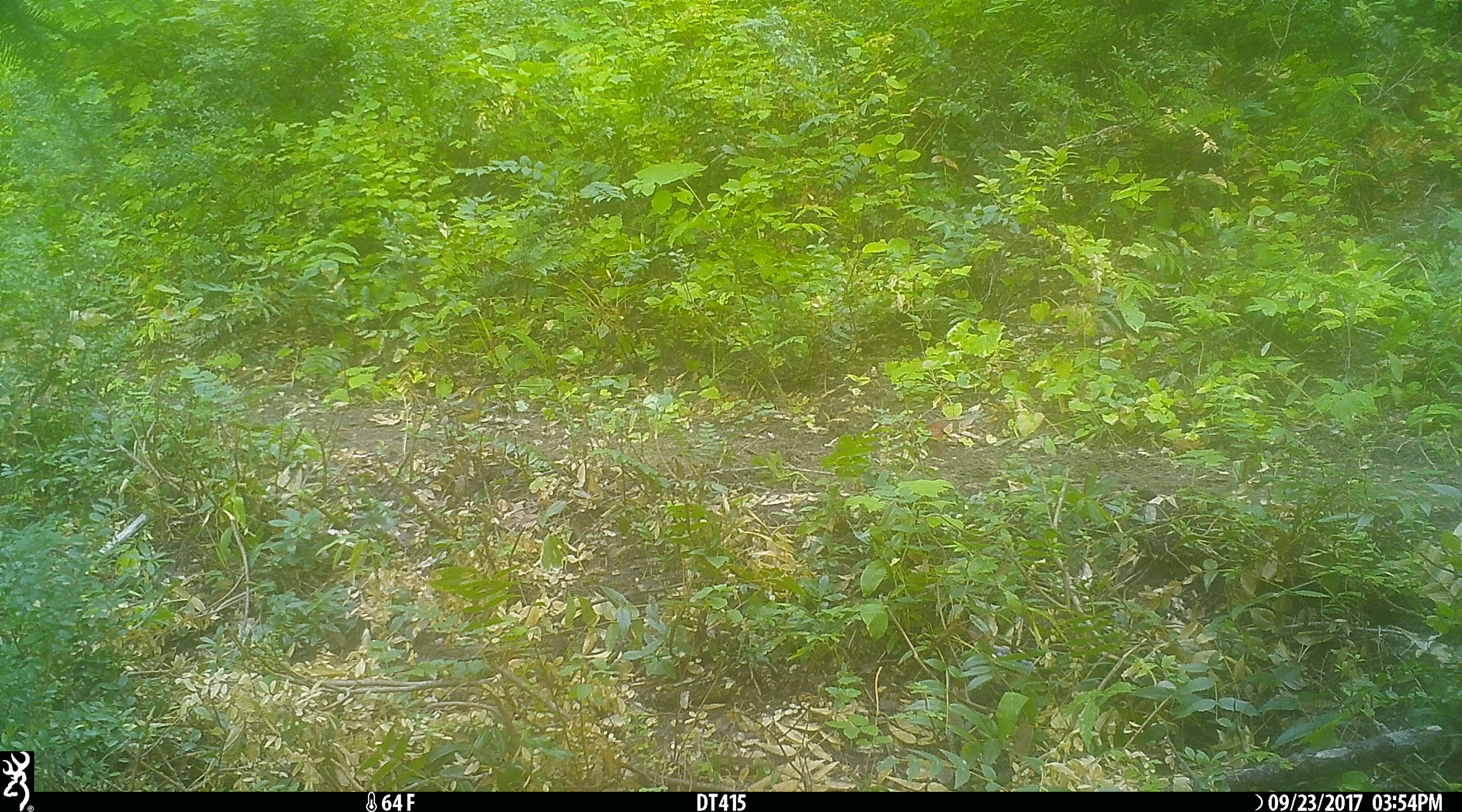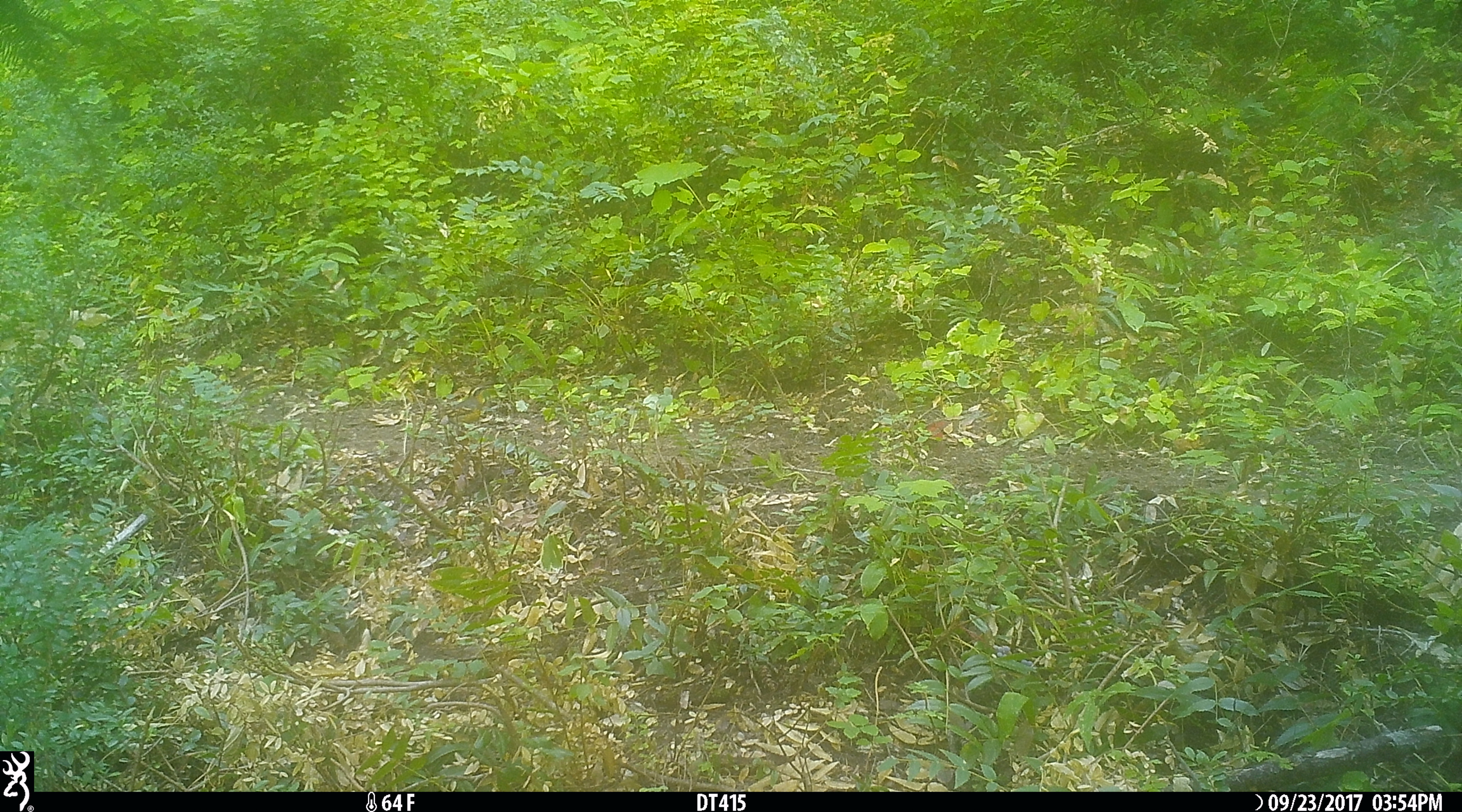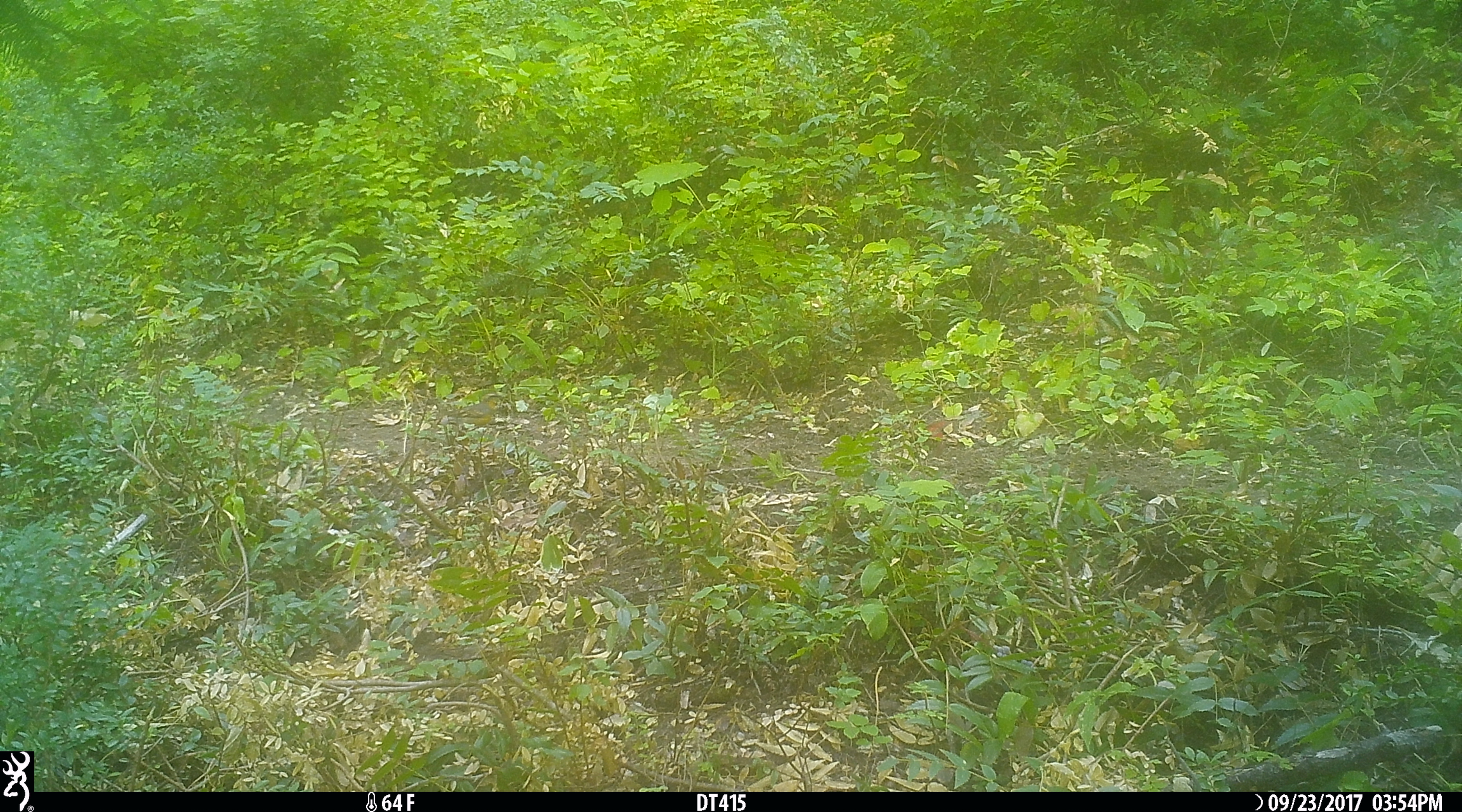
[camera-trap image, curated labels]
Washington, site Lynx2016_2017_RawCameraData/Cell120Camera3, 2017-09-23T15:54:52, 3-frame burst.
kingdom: Animalia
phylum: Chordata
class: Mammalia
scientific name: Mammalia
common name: small mammal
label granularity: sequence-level